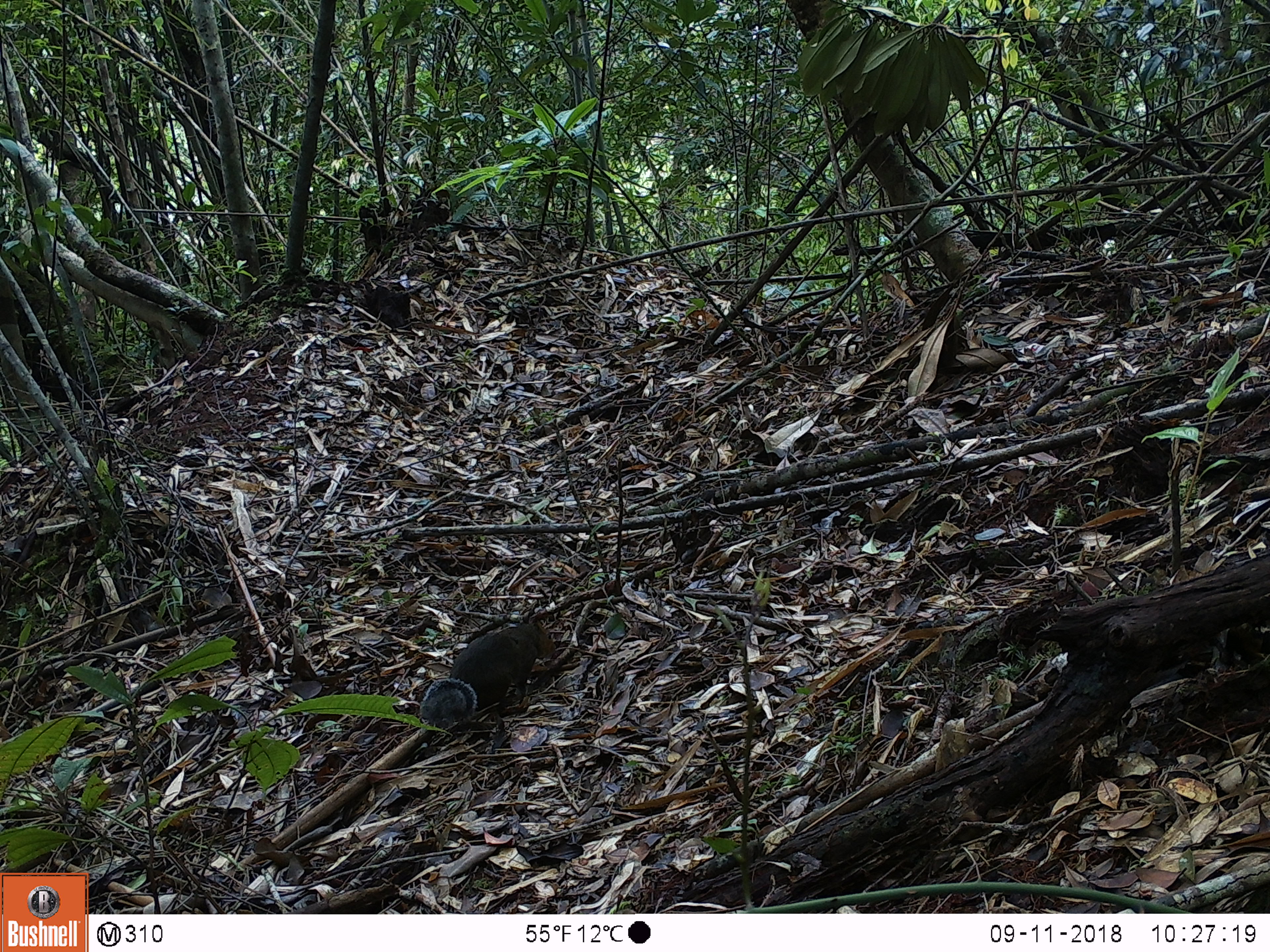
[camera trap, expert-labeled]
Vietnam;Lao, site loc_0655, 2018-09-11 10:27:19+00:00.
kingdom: Animalia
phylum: Chordata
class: Mammalia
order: Rodentia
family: Sciuridae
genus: Dremomys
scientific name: Dremomys rufigenis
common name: red-cheeked squirrel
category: red cheeked squirrel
Red cheeked squirrel (red-cheeked squirrel) (Dremomys rufigenis). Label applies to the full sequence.